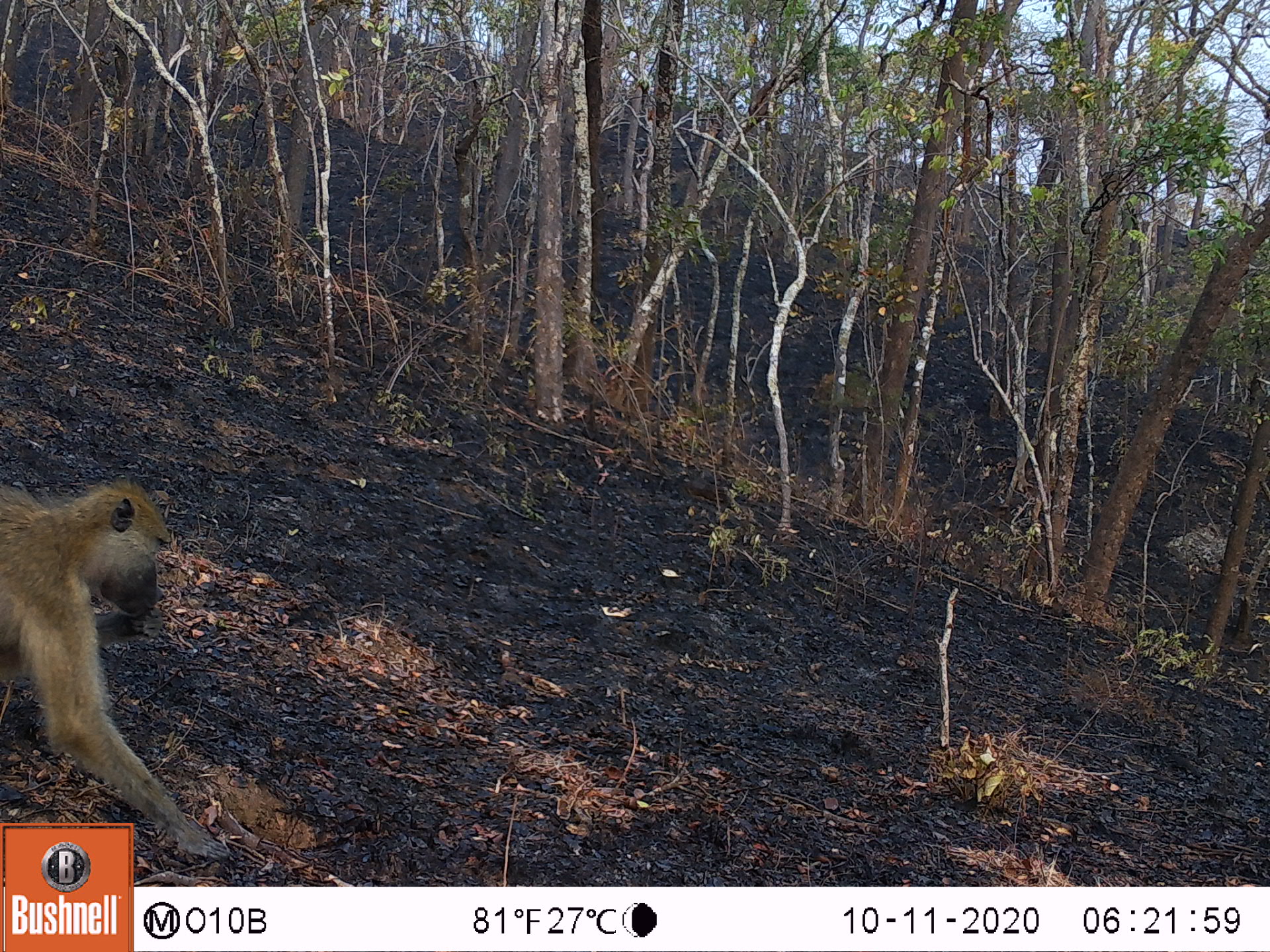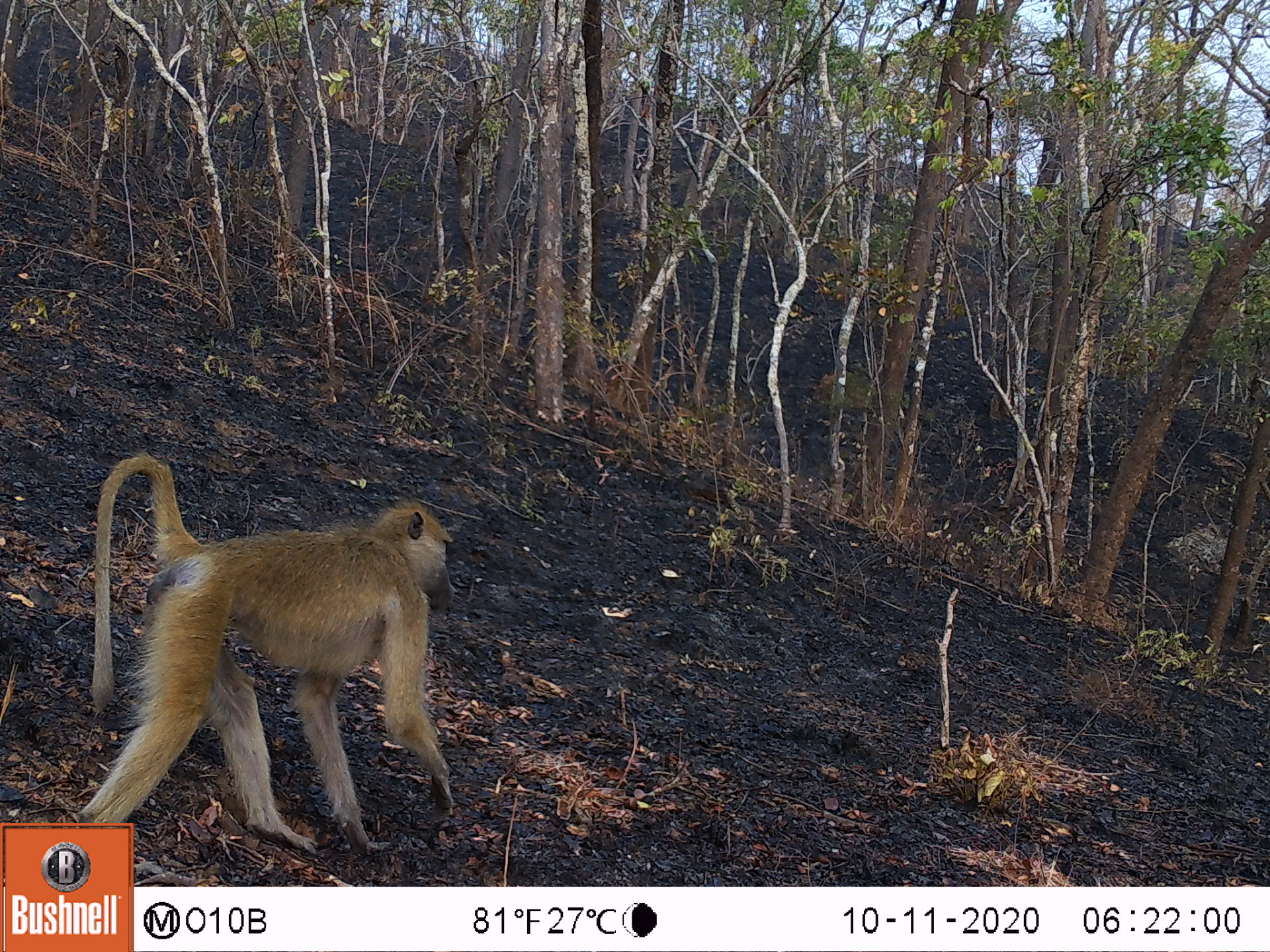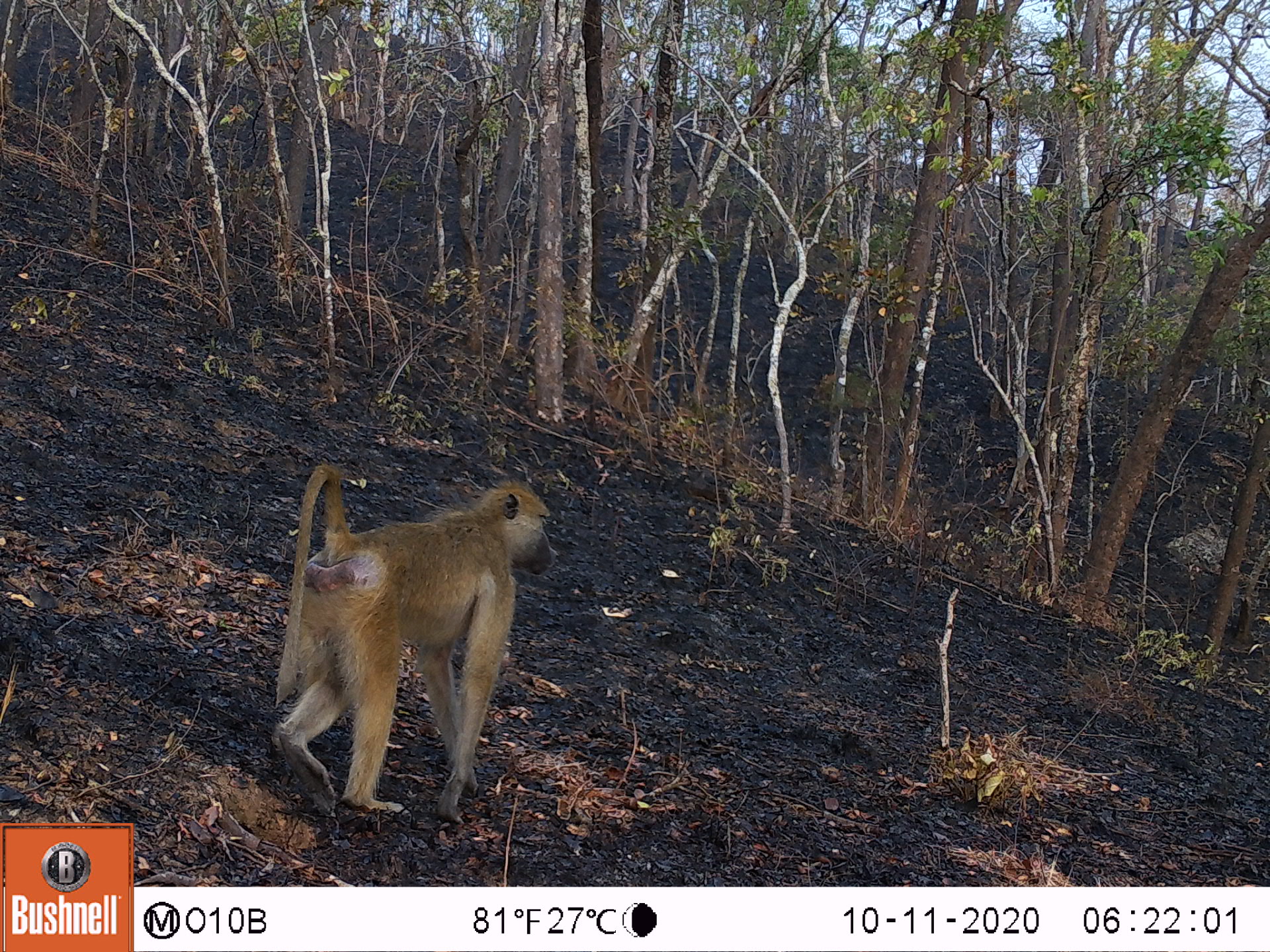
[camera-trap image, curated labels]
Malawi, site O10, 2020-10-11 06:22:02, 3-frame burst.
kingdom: Animalia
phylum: Chordata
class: Mammalia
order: Primates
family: Cercopithecidae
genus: Papio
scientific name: Papio cynocephalus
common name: yellow baboon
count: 1